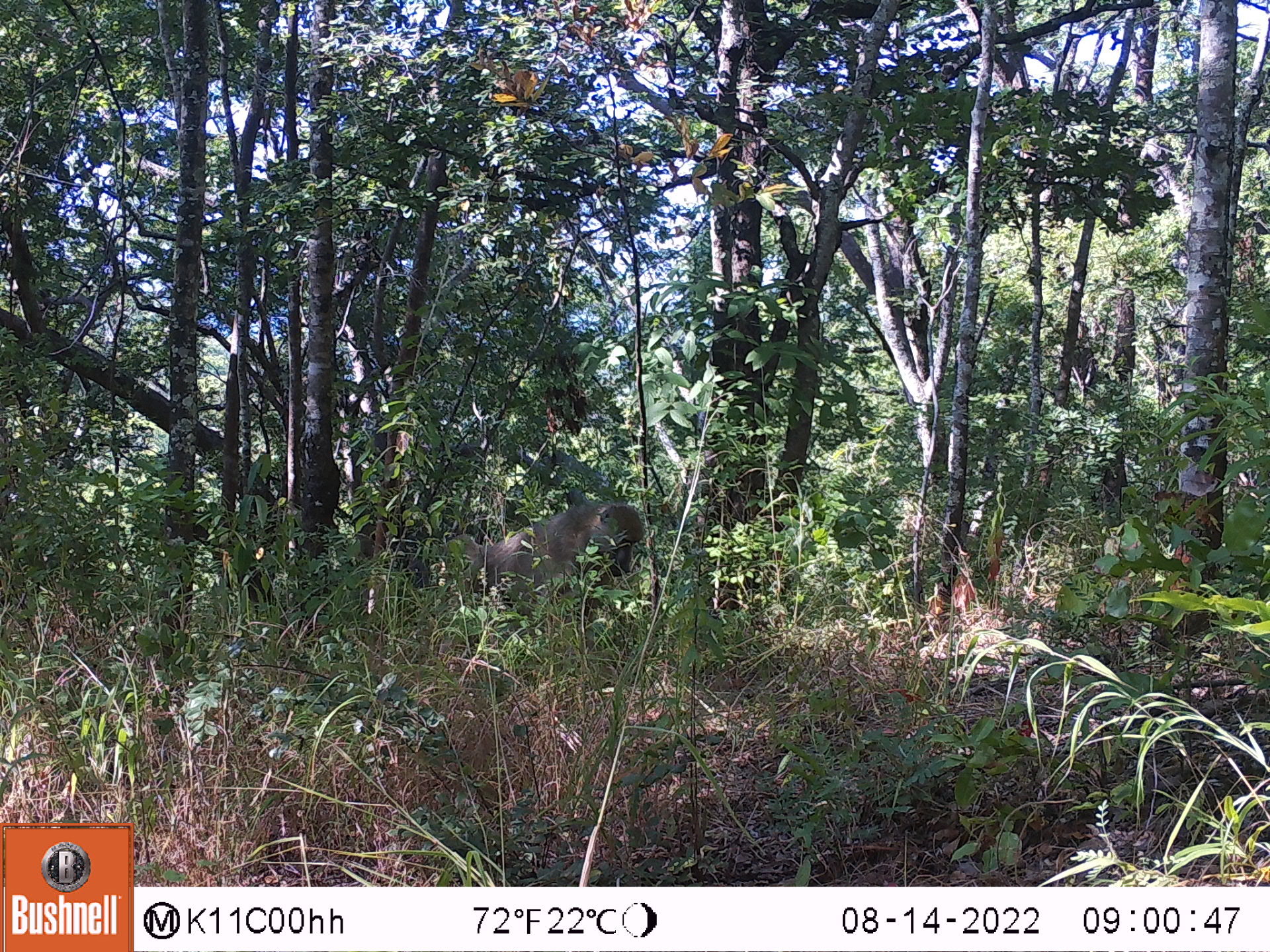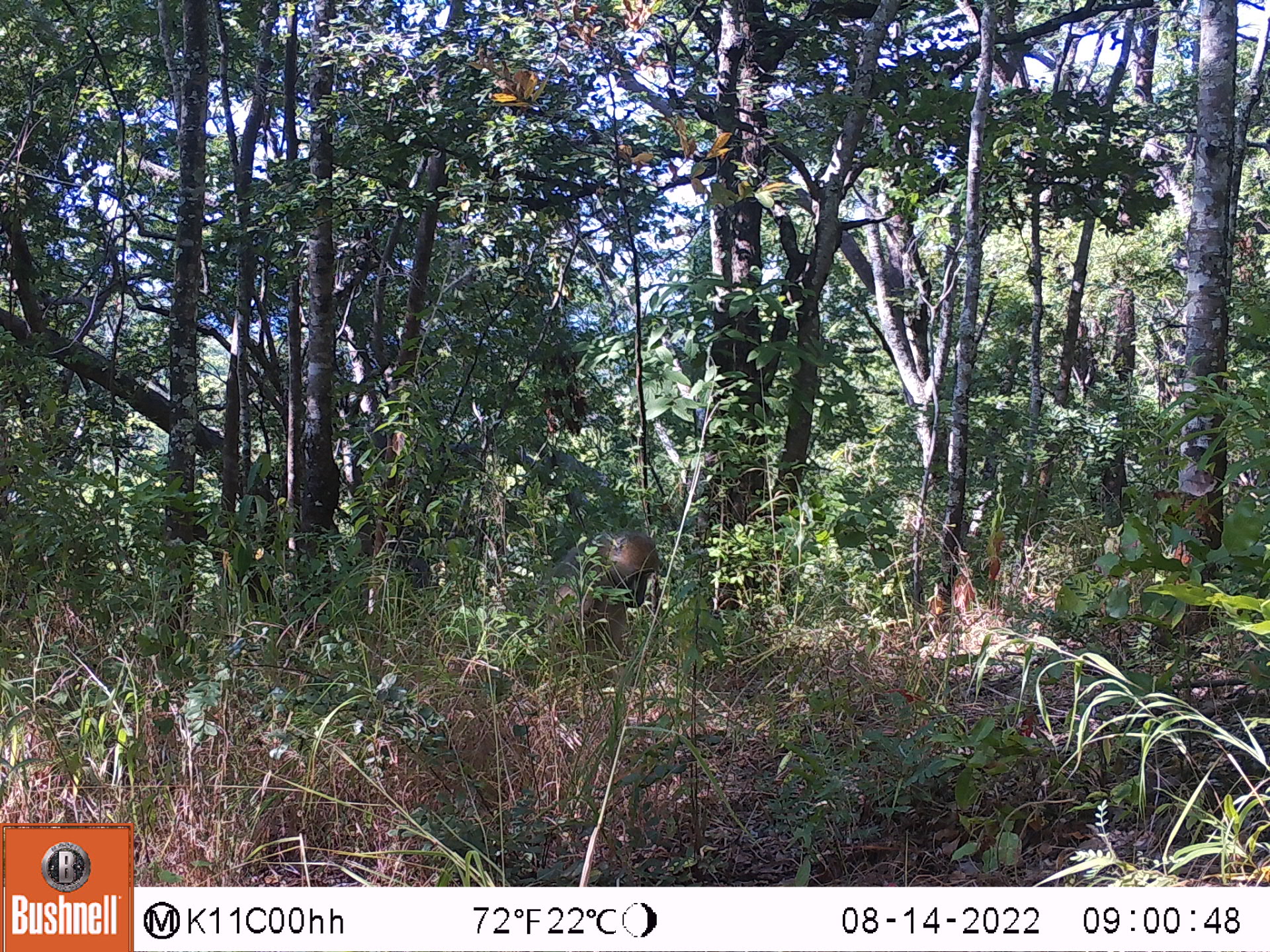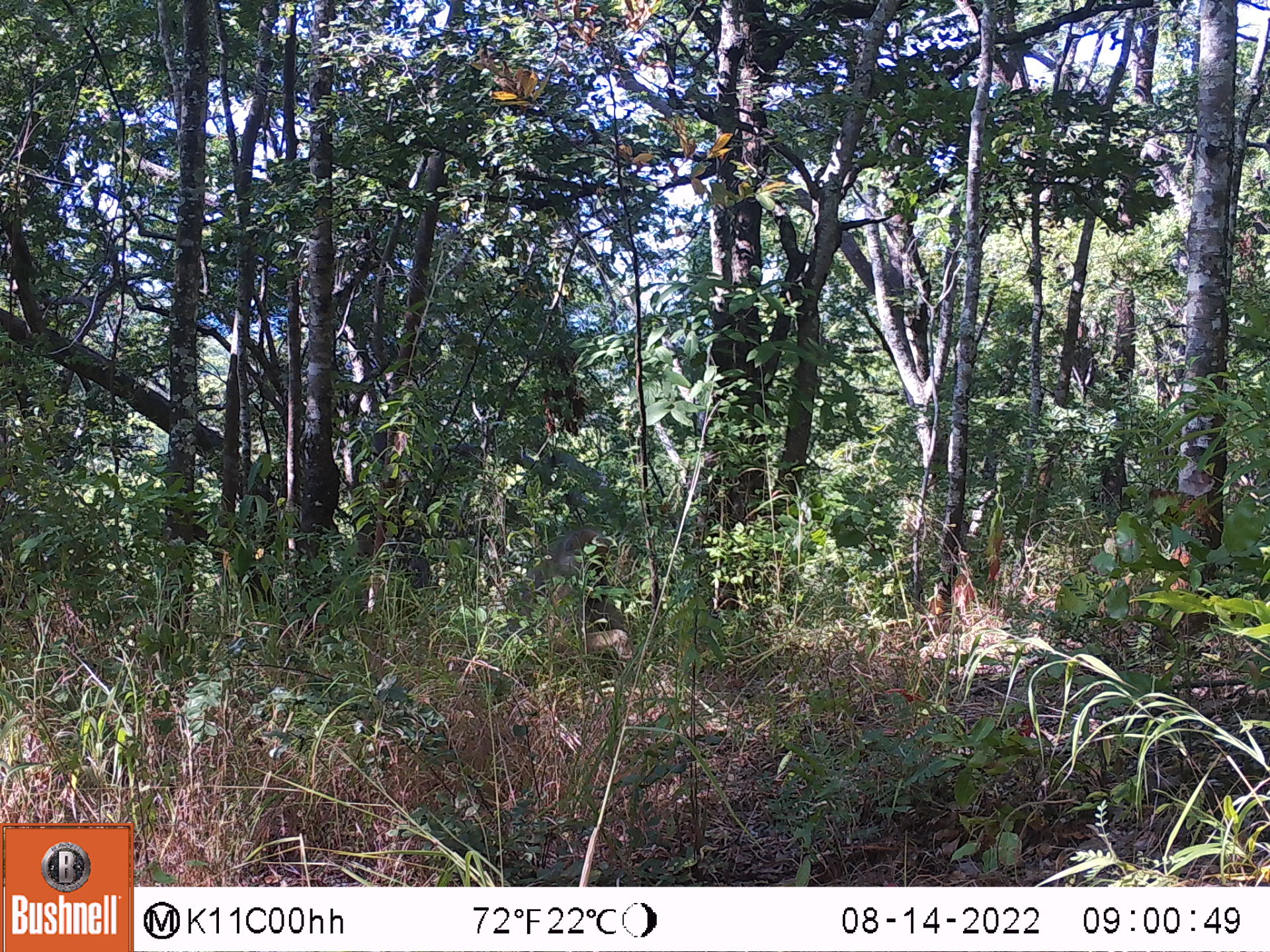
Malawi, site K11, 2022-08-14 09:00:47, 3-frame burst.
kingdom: Animalia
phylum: Chordata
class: Mammalia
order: Primates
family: Cercopithecidae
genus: Papio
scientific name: Papio cynocephalus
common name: yellow baboon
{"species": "yellow baboon (Papio cynocephalus)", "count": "1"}